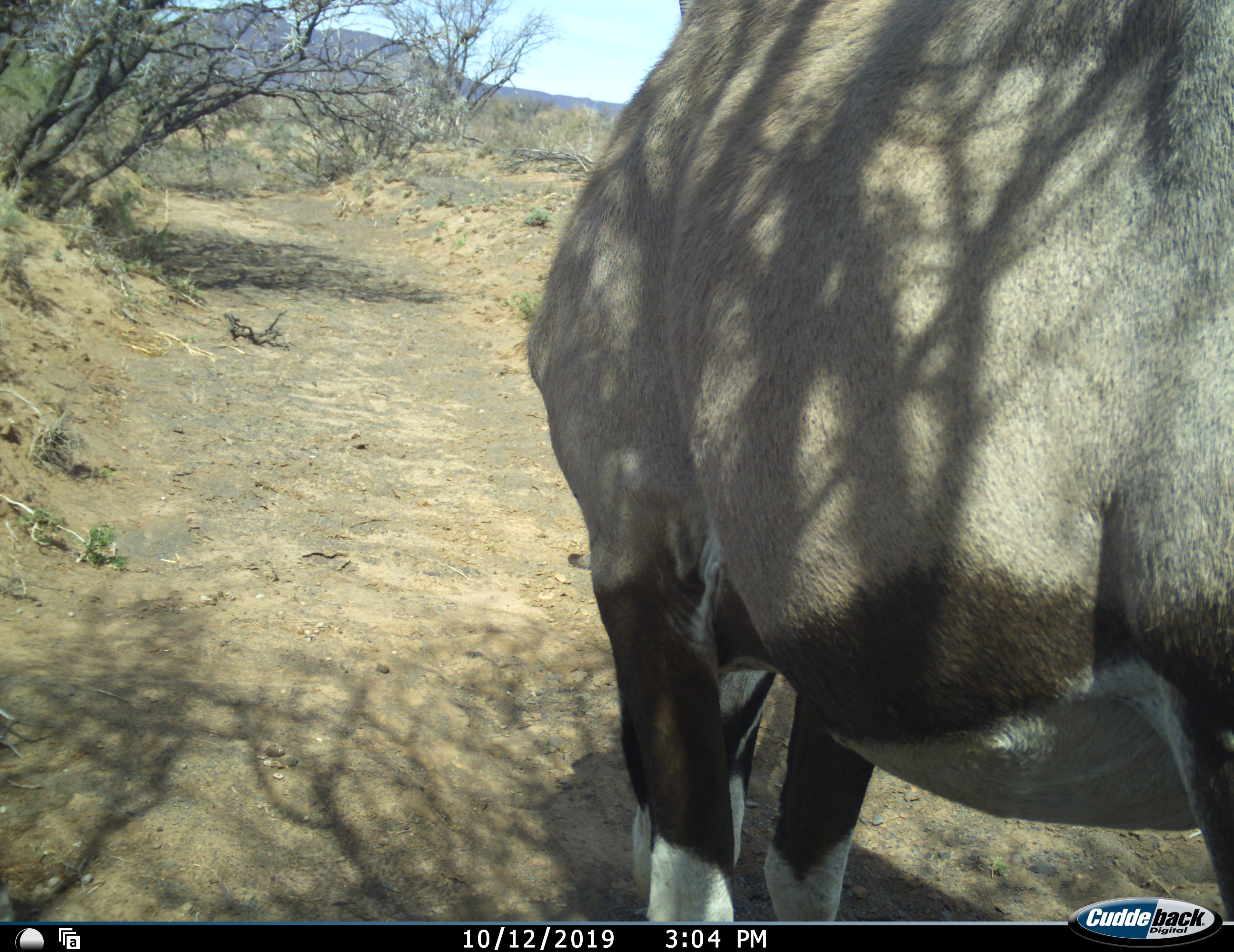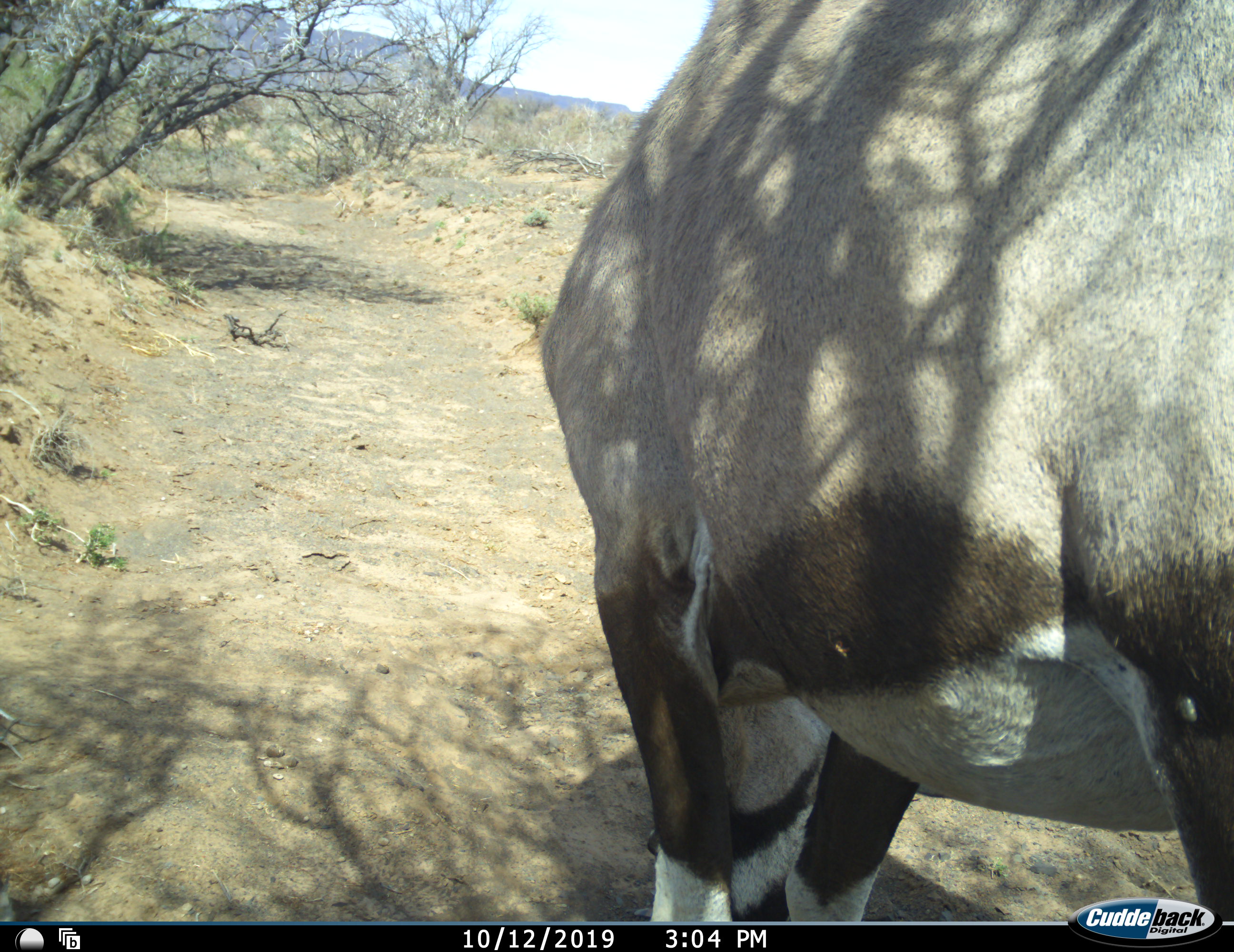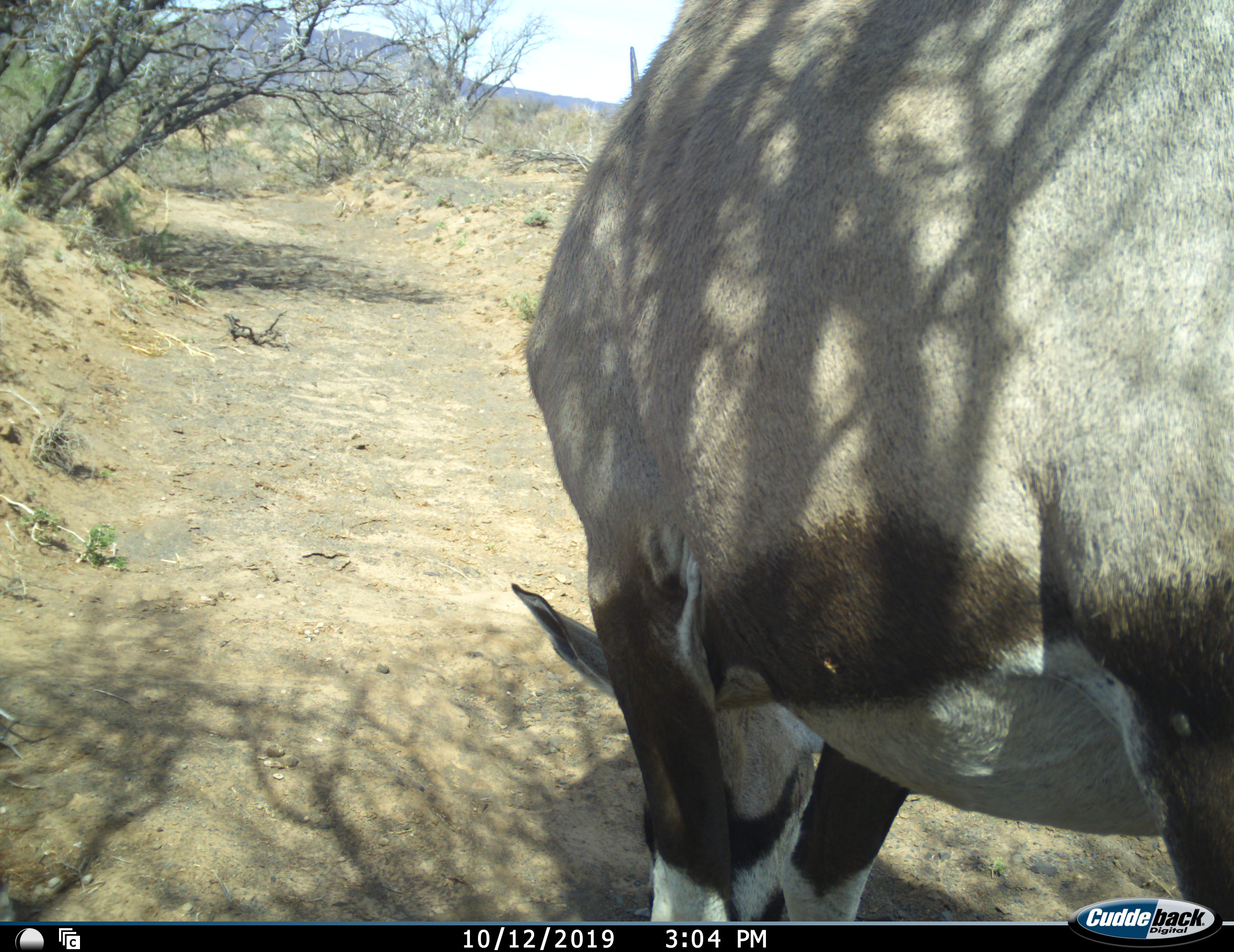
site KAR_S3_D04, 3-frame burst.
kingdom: Animalia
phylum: Chordata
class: Mammalia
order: Artiodactyla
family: Bovidae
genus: Oryx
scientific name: Oryx gazella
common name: gemsbok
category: oryx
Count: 1.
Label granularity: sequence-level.